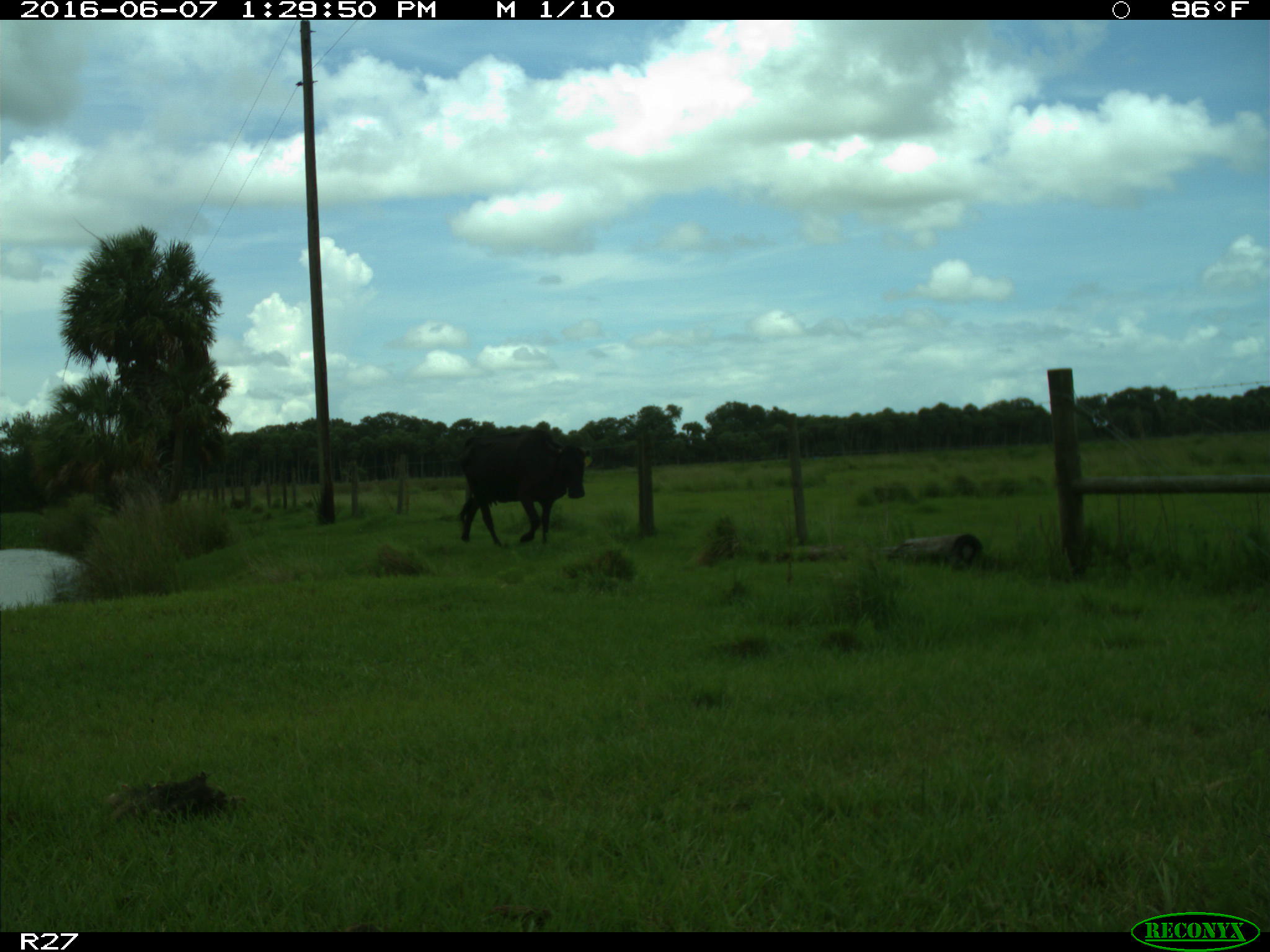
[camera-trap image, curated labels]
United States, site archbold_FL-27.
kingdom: Animalia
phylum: Chordata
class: Mammalia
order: Artiodactyla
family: Bovidae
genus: Bos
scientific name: Bos taurus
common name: domestic cow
Bos taurus (domestic cow).